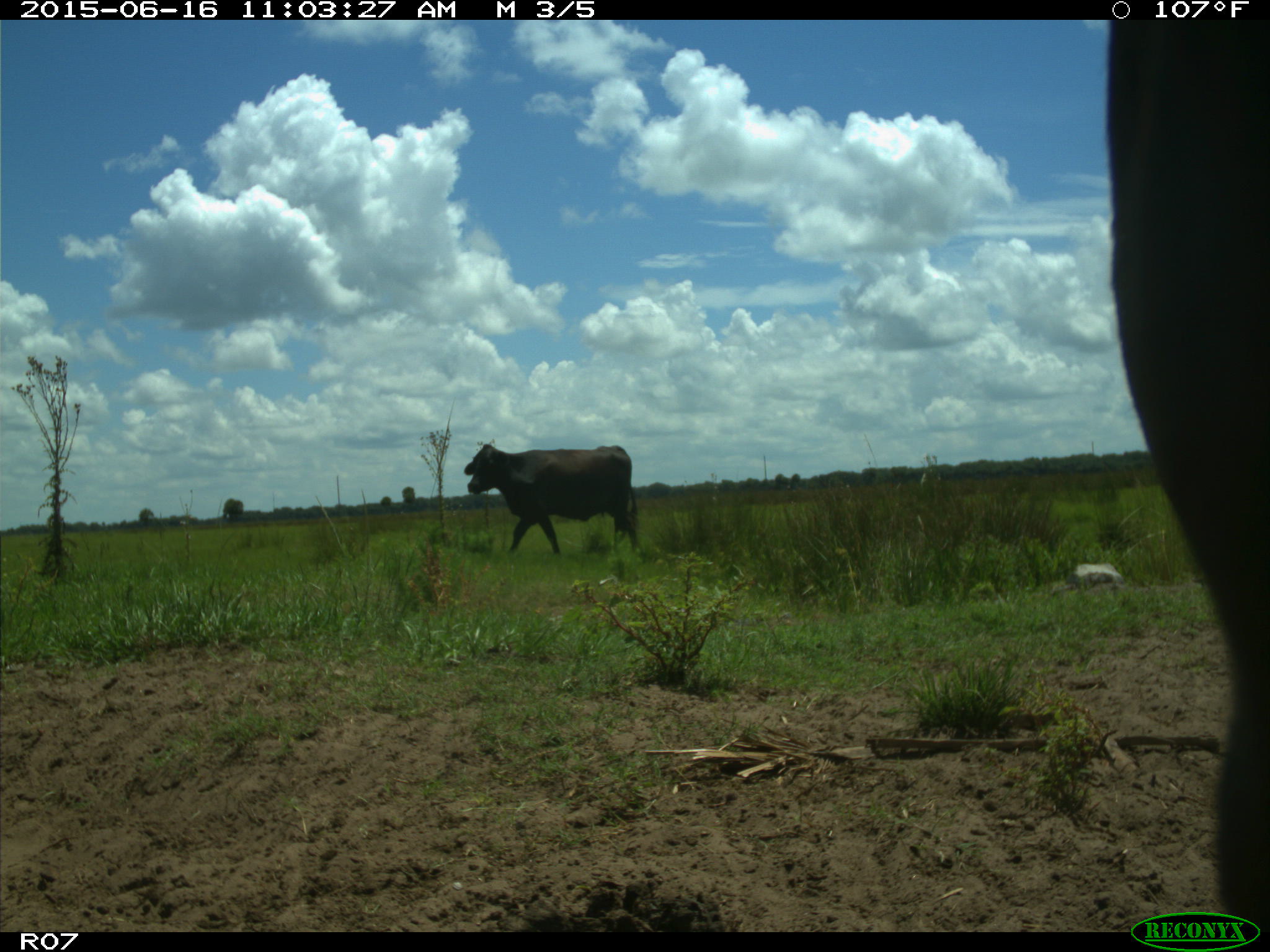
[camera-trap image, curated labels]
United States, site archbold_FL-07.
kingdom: Animalia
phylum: Chordata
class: Mammalia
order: Artiodactyla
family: Bovidae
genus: Bos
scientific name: Bos taurus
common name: domestic cow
Bos taurus (domestic cow).